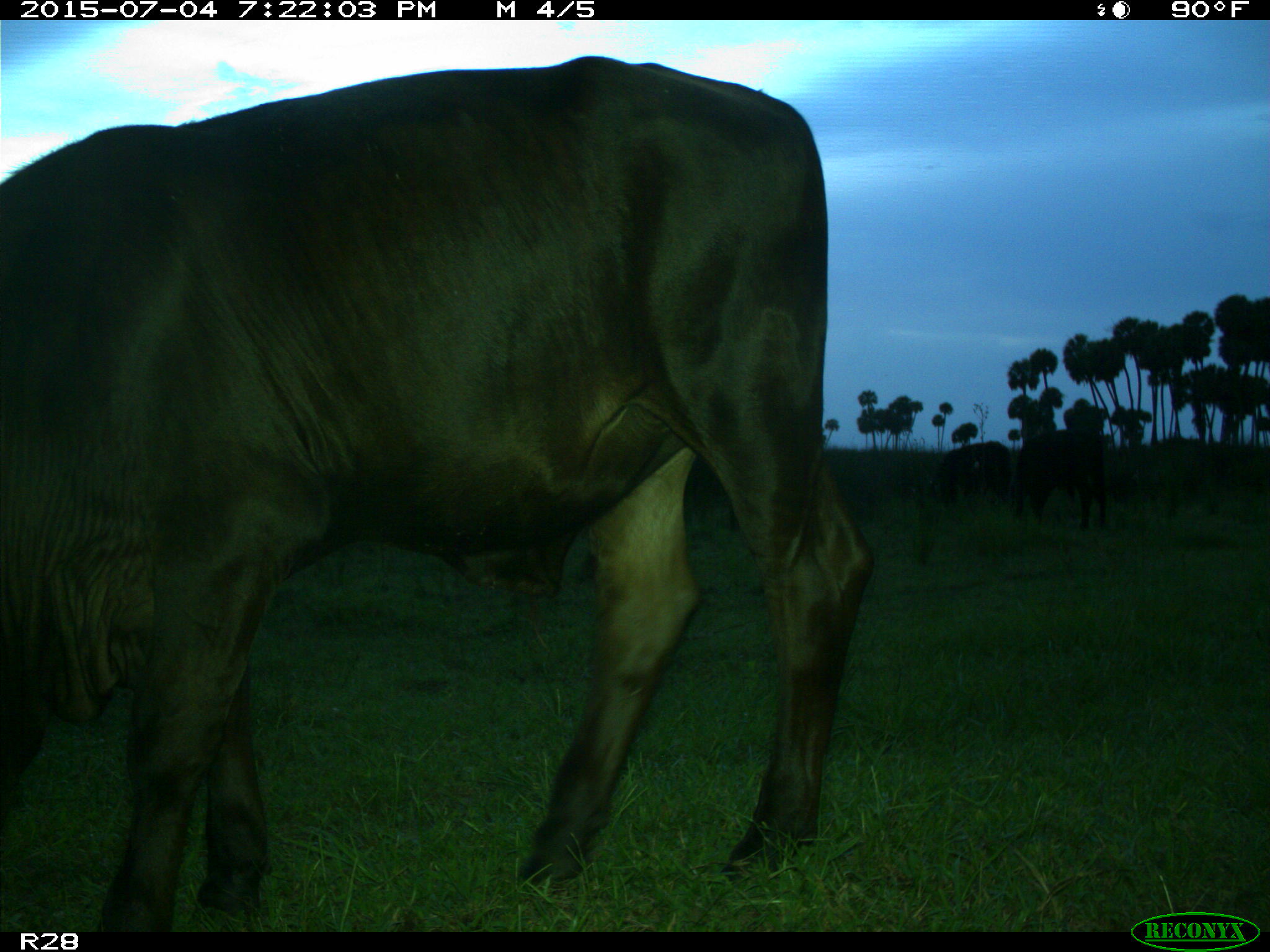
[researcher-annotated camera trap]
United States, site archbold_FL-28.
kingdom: Animalia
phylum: Chordata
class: Mammalia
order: Artiodactyla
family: Bovidae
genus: Bos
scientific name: Bos taurus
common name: domestic cow